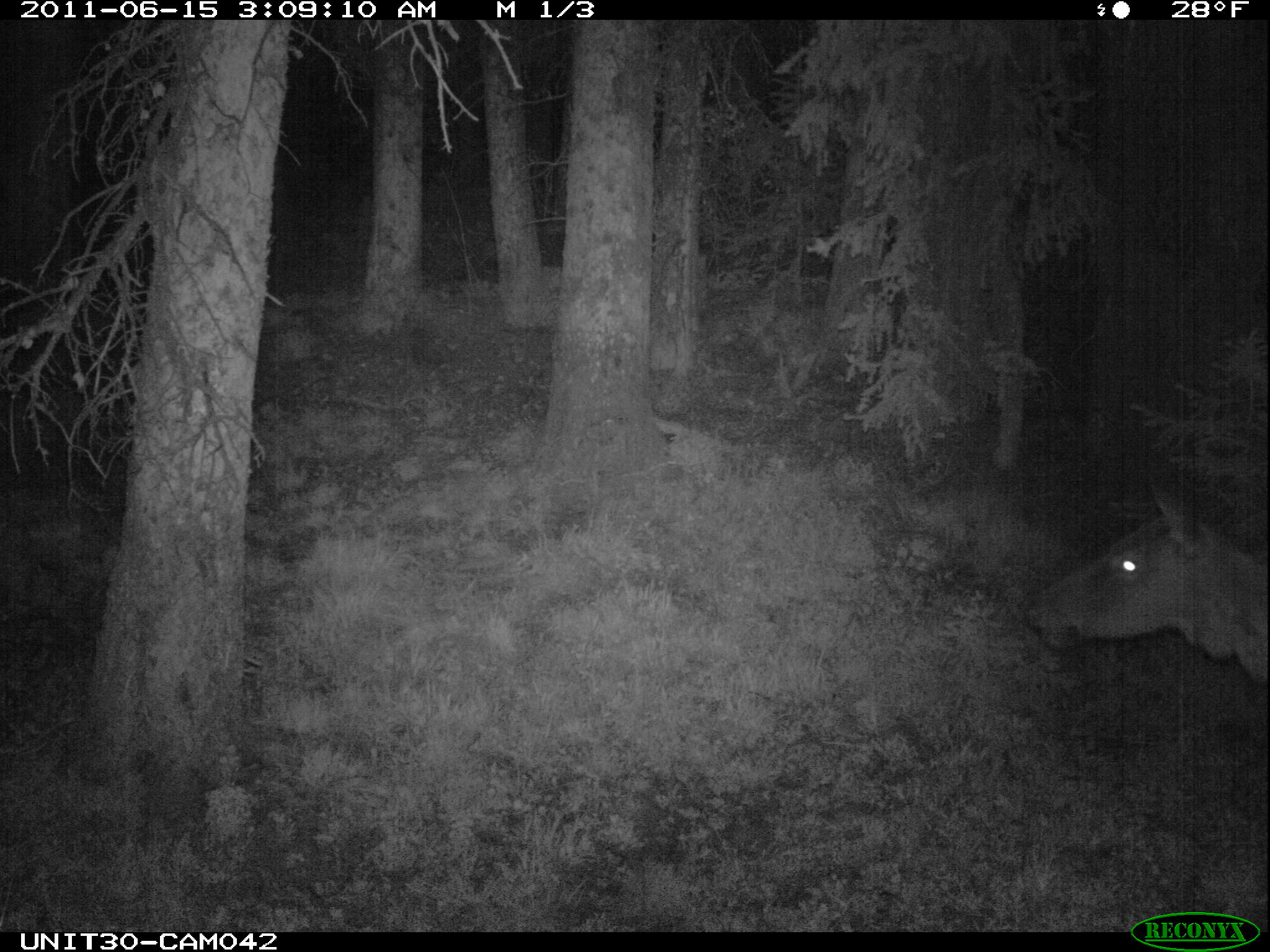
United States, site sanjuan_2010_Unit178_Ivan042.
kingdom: Animalia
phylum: Chordata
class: Mammalia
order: Artiodactyla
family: Cervidae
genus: Cervus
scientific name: Cervus elaphus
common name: red deer